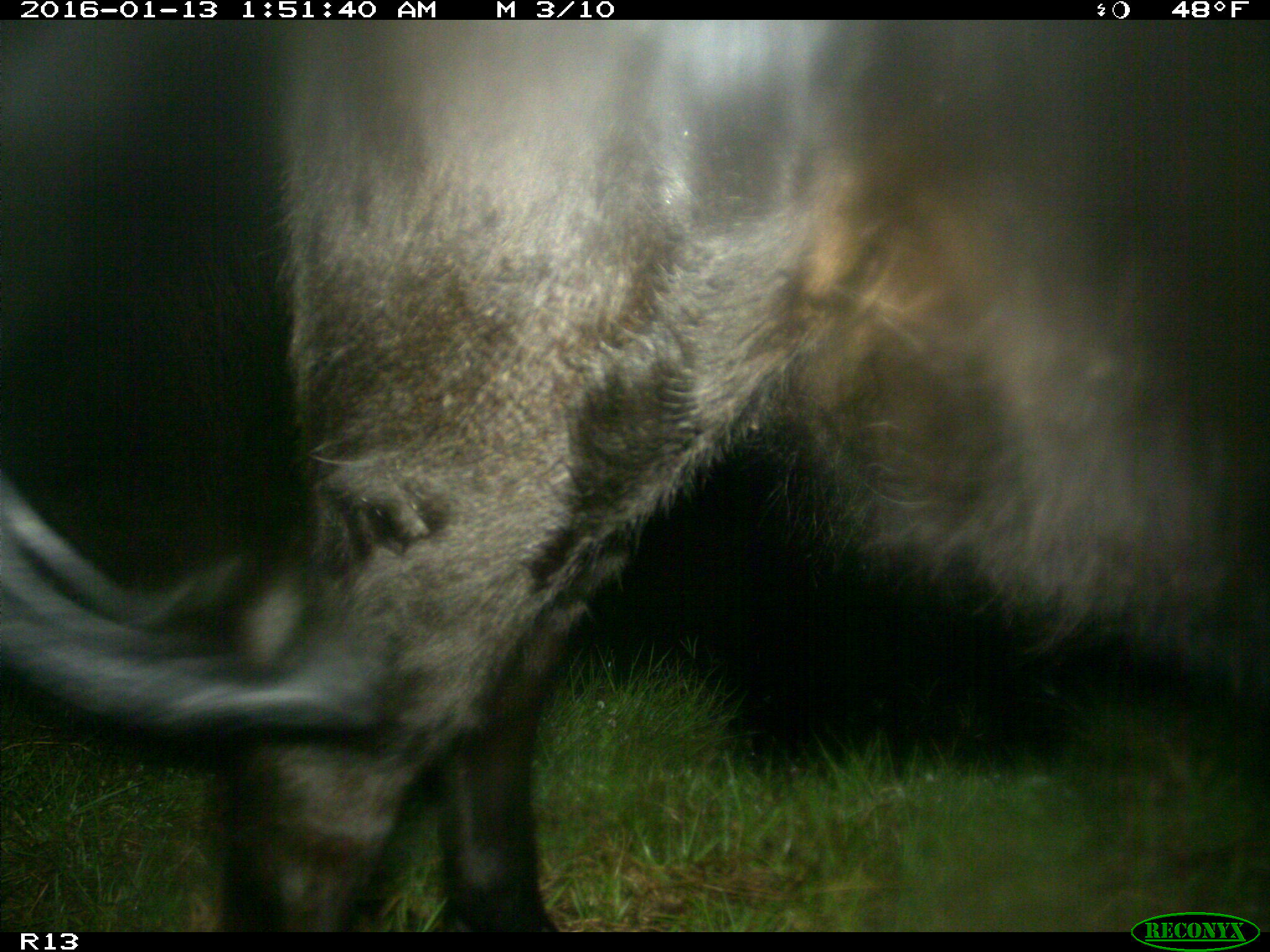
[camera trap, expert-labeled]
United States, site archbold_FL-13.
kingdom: Animalia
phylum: Chordata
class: Mammalia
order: Artiodactyla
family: Bovidae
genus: Bos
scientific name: Bos taurus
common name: domestic cow